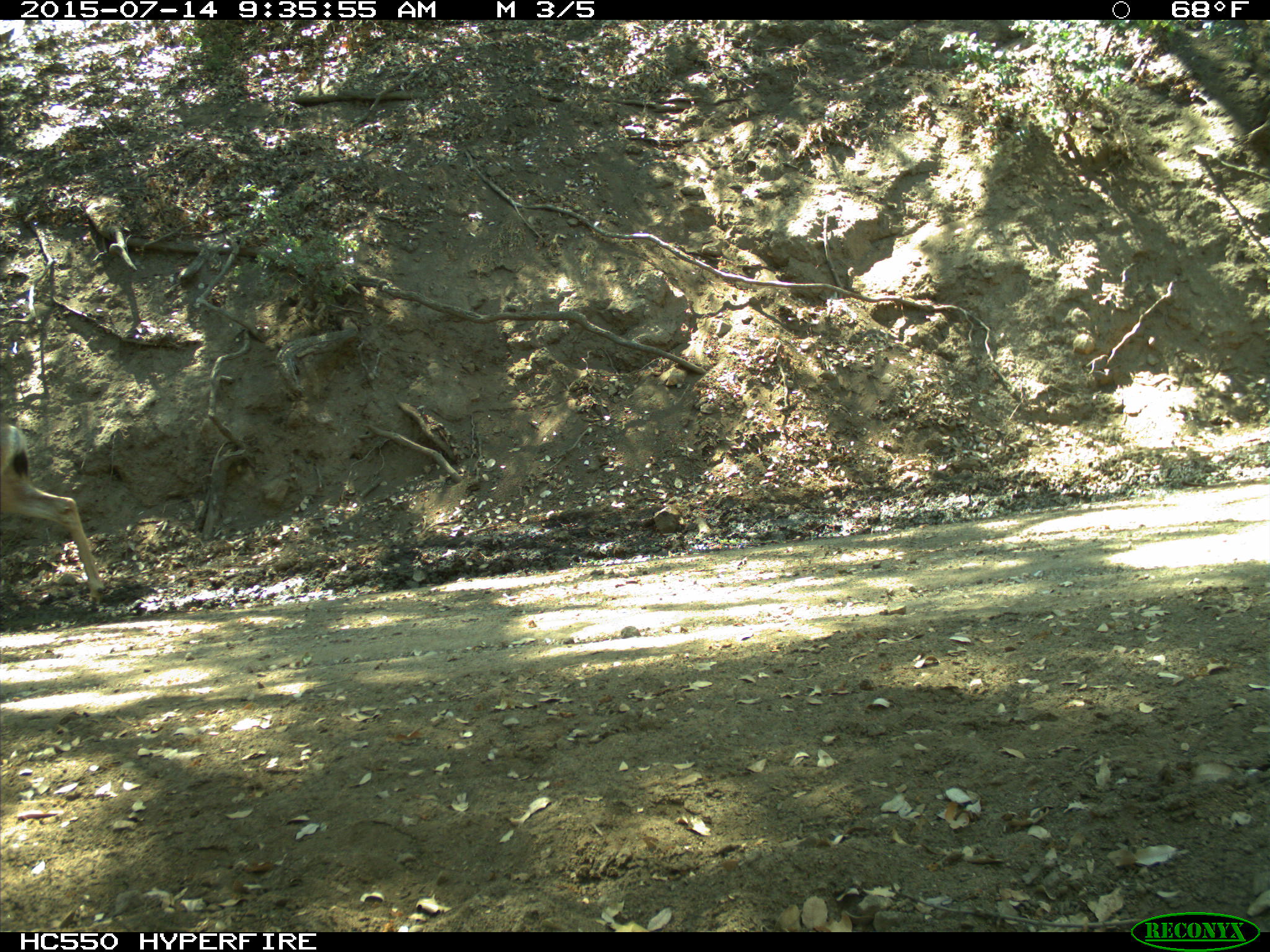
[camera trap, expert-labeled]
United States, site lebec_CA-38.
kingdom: Animalia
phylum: Chordata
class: Mammalia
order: Artiodactyla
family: Cervidae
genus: Odocoileus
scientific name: Odocoileus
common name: deer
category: unidentified deer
Unidentified deer (deer) (Odocoileus).